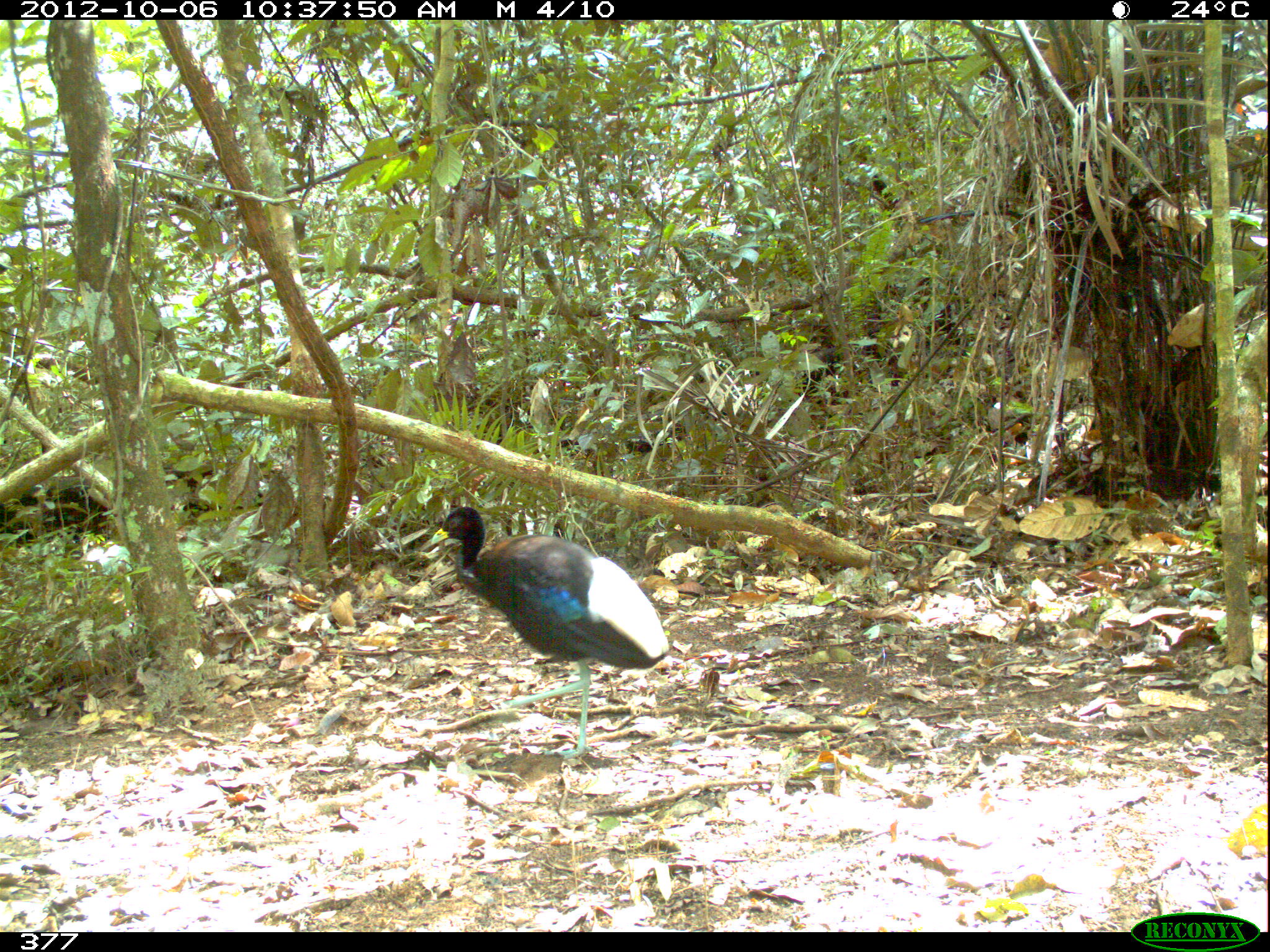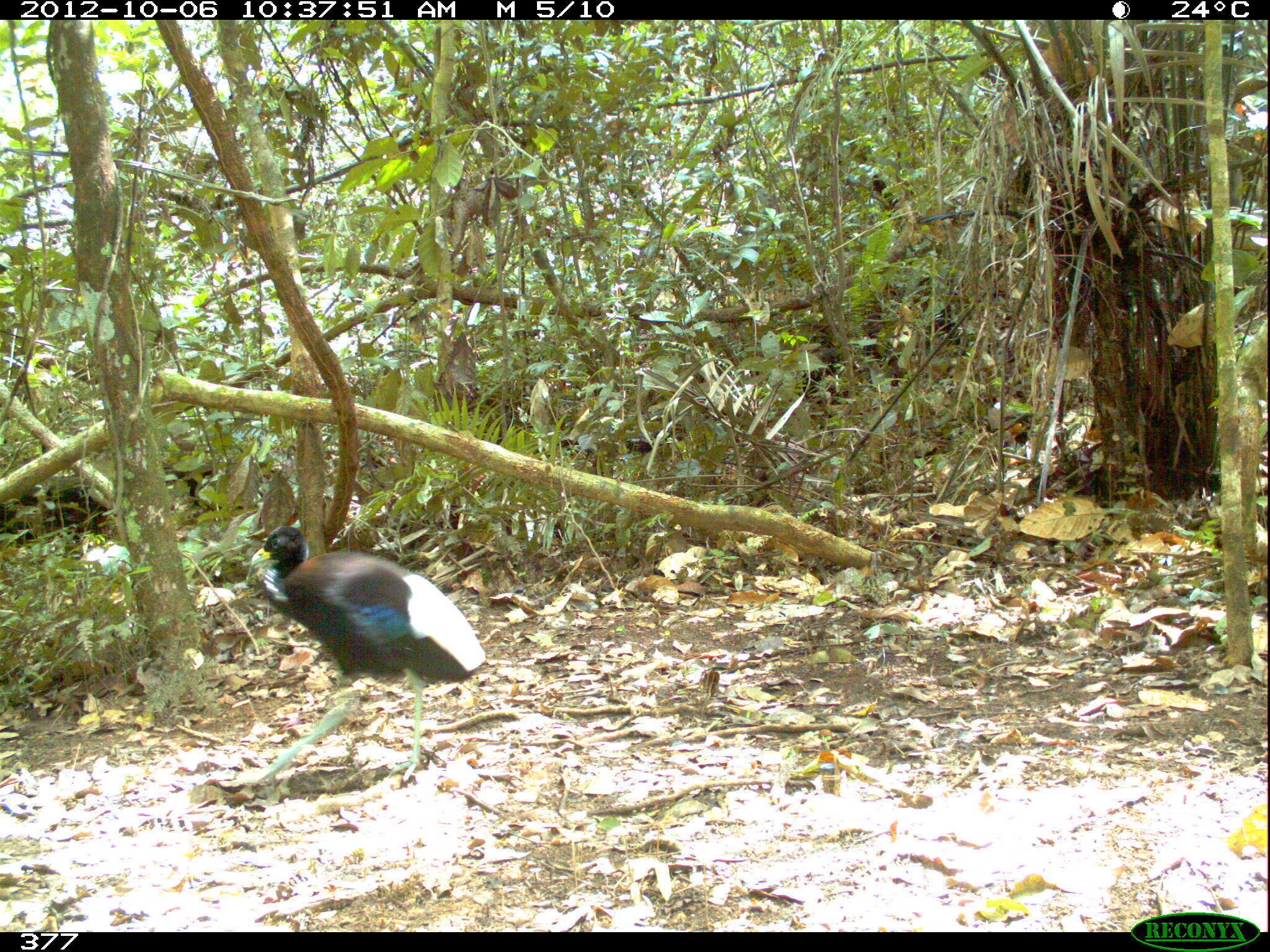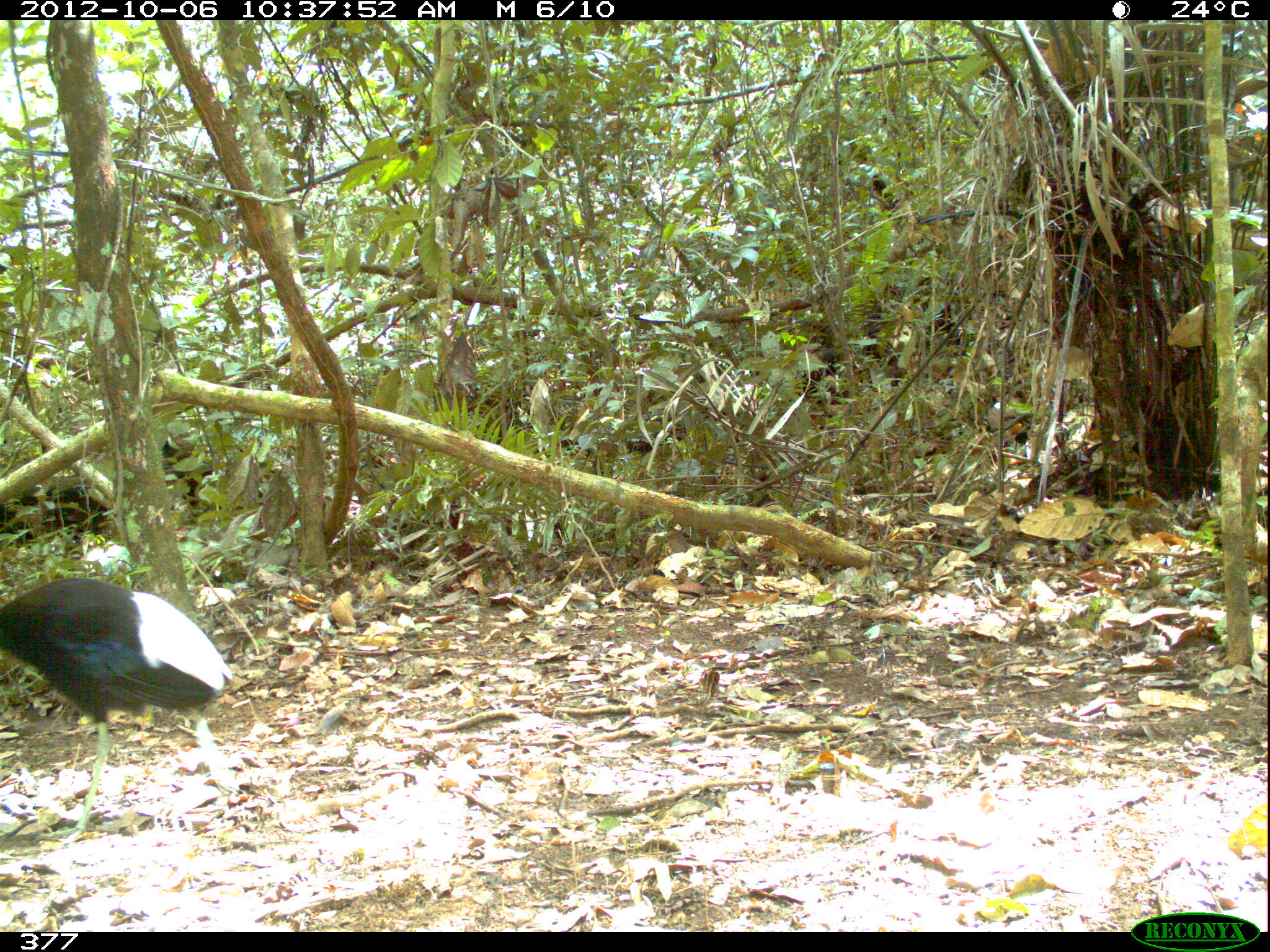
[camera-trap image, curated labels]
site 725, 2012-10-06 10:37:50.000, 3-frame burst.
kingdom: Animalia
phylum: Chordata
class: Aves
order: Gruiformes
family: Psophiidae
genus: Psophia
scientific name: Psophia leucoptera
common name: pale-winged trumpeter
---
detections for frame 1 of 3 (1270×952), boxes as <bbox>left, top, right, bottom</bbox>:
psophia leucoptera: <bbox>430, 505, 672, 762</bbox>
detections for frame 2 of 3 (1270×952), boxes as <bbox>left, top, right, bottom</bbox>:
psophia leucoptera: <bbox>246, 524, 485, 786</bbox>